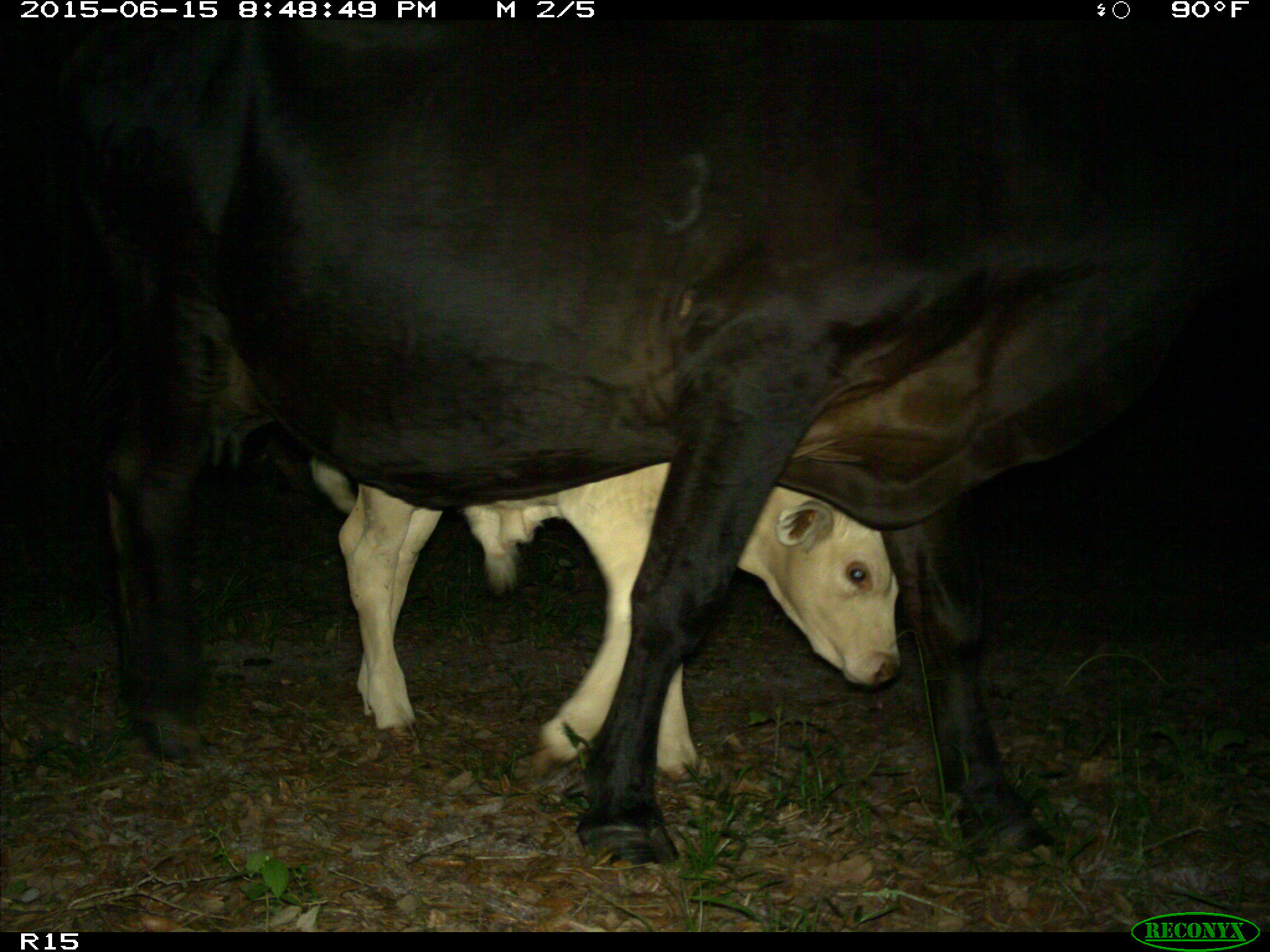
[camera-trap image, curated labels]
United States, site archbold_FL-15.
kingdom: Animalia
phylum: Chordata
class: Mammalia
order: Artiodactyla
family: Bovidae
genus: Bos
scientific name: Bos taurus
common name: domestic cow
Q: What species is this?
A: Bos taurus (domestic cow).